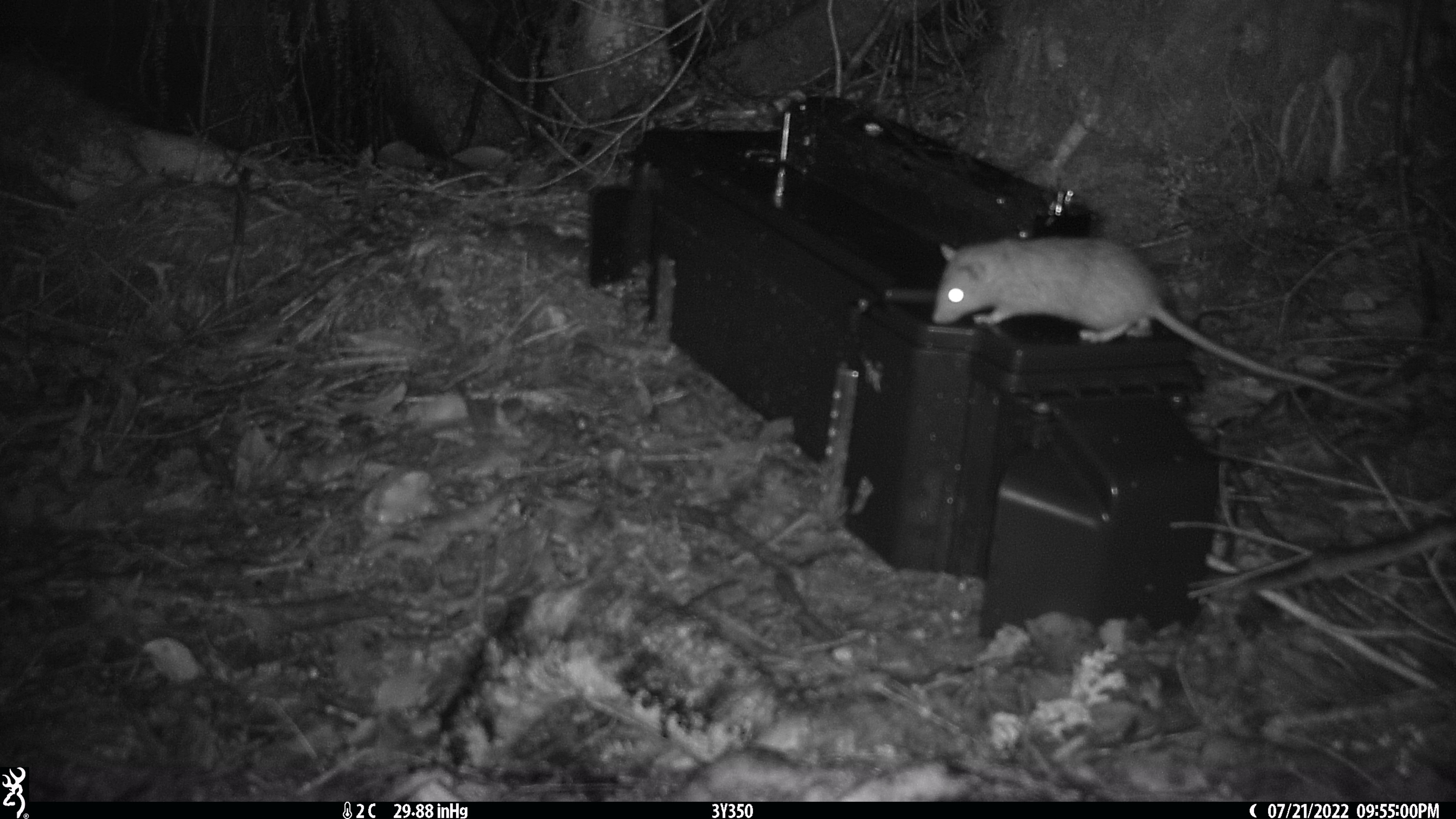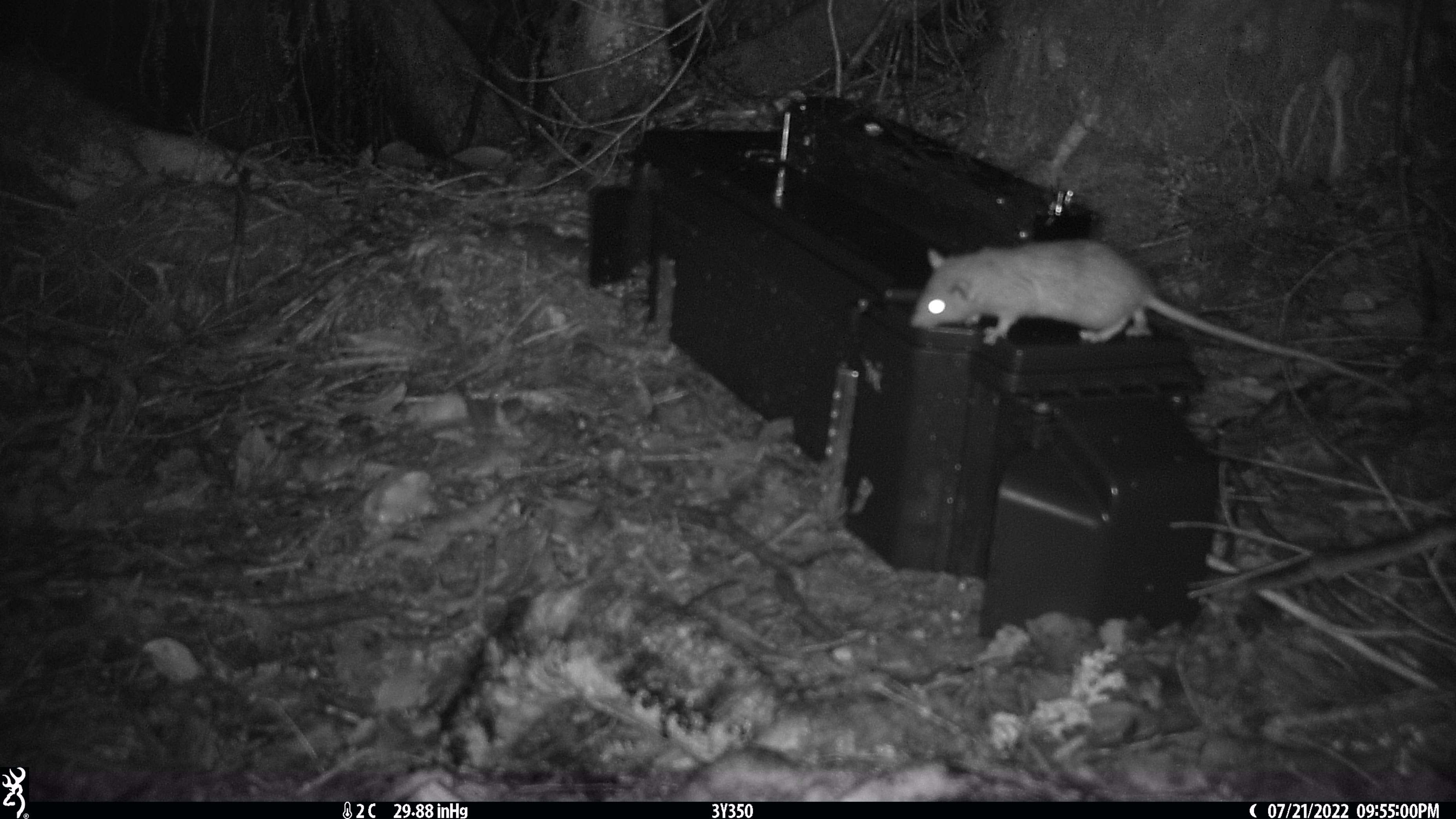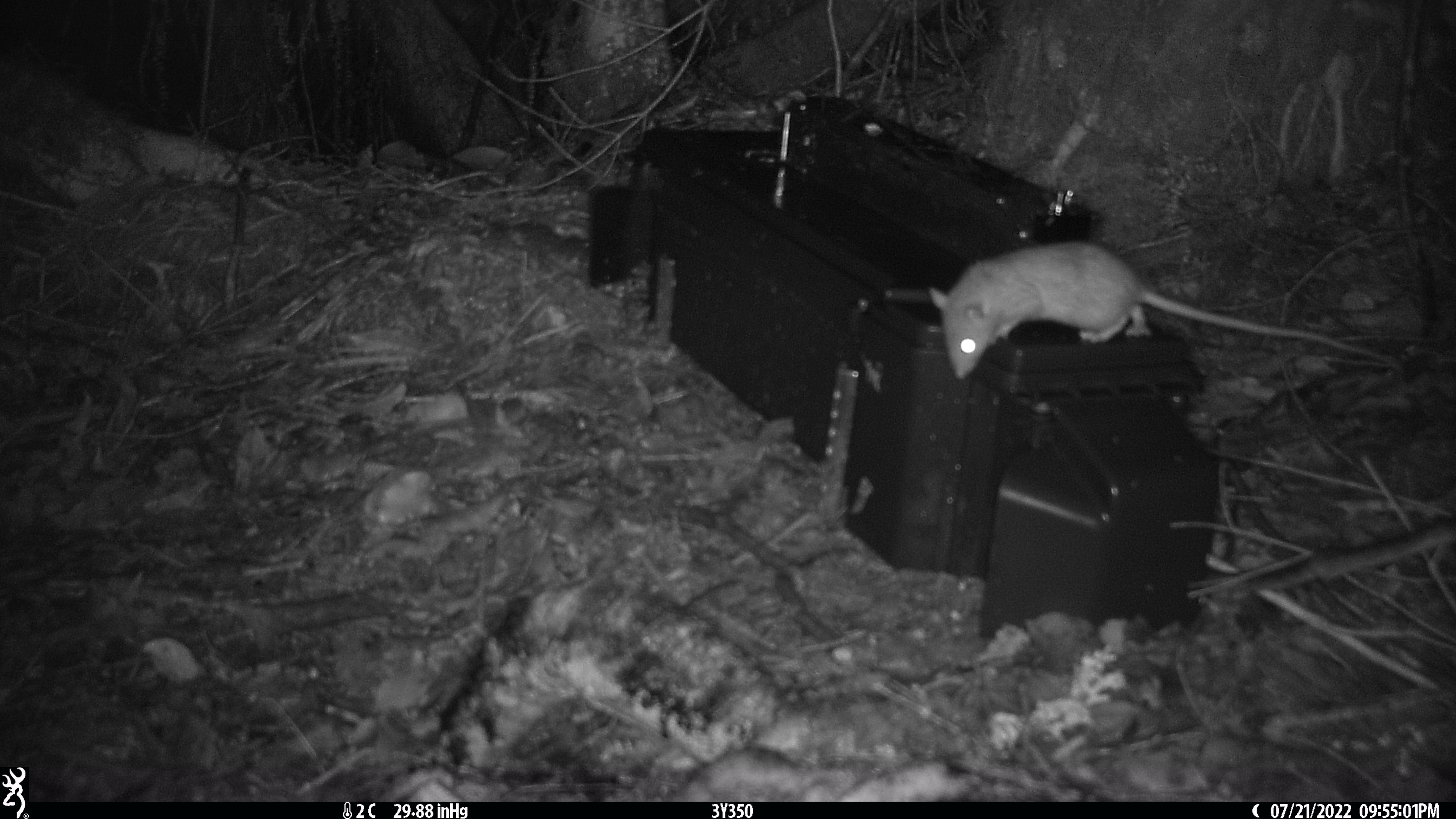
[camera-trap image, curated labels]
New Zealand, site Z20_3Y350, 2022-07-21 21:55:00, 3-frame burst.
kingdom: Animalia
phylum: Chordata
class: Mammalia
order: Rodentia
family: Muridae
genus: Rattus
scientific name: Rattus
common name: rat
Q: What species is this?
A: Rat (Rattus).